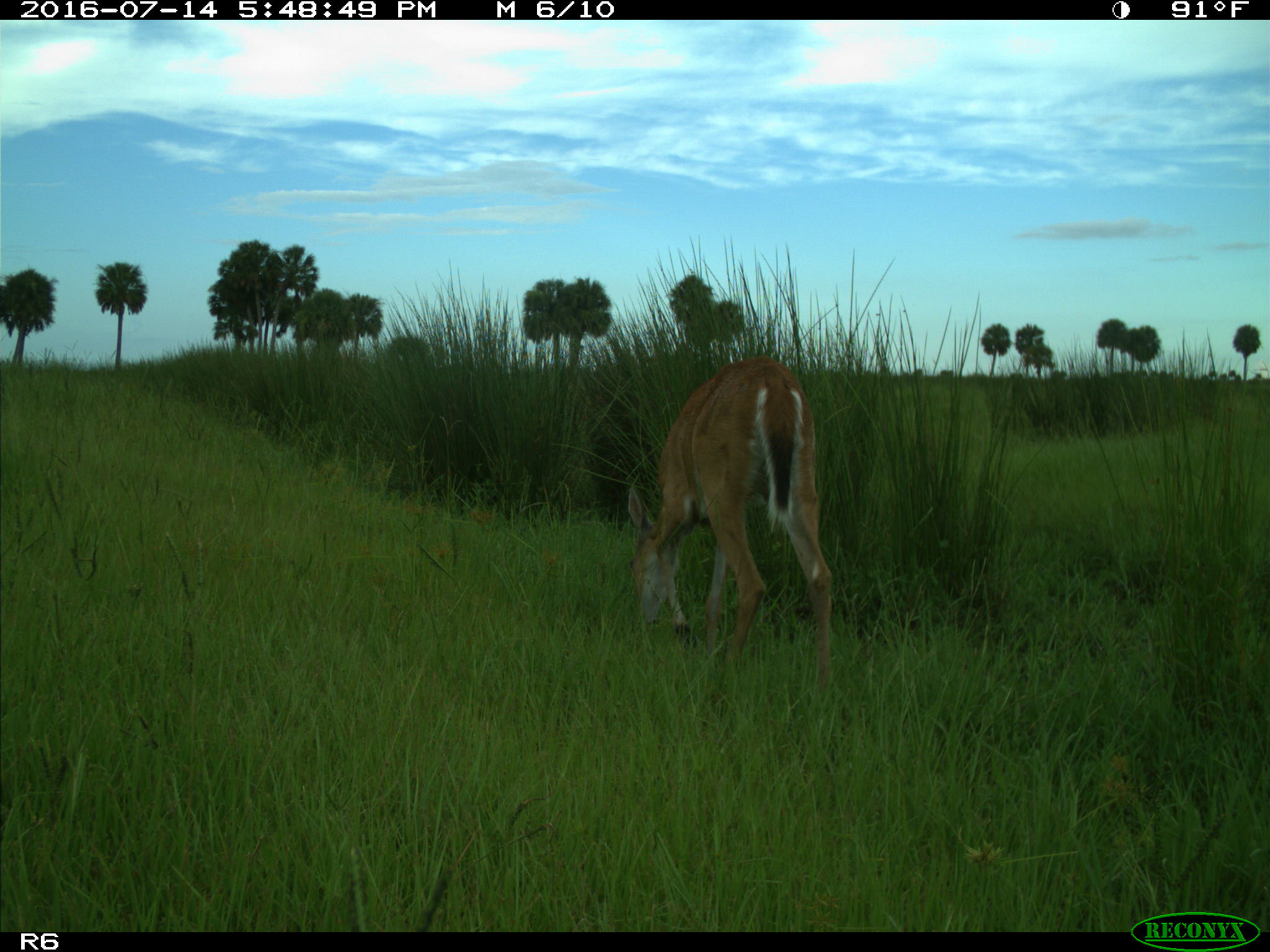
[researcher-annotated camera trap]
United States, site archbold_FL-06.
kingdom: Animalia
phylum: Chordata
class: Mammalia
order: Artiodactyla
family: Cervidae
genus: Odocoileus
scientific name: Odocoileus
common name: deer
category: unidentified deer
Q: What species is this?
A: Unidentified deer (deer) (Odocoileus).